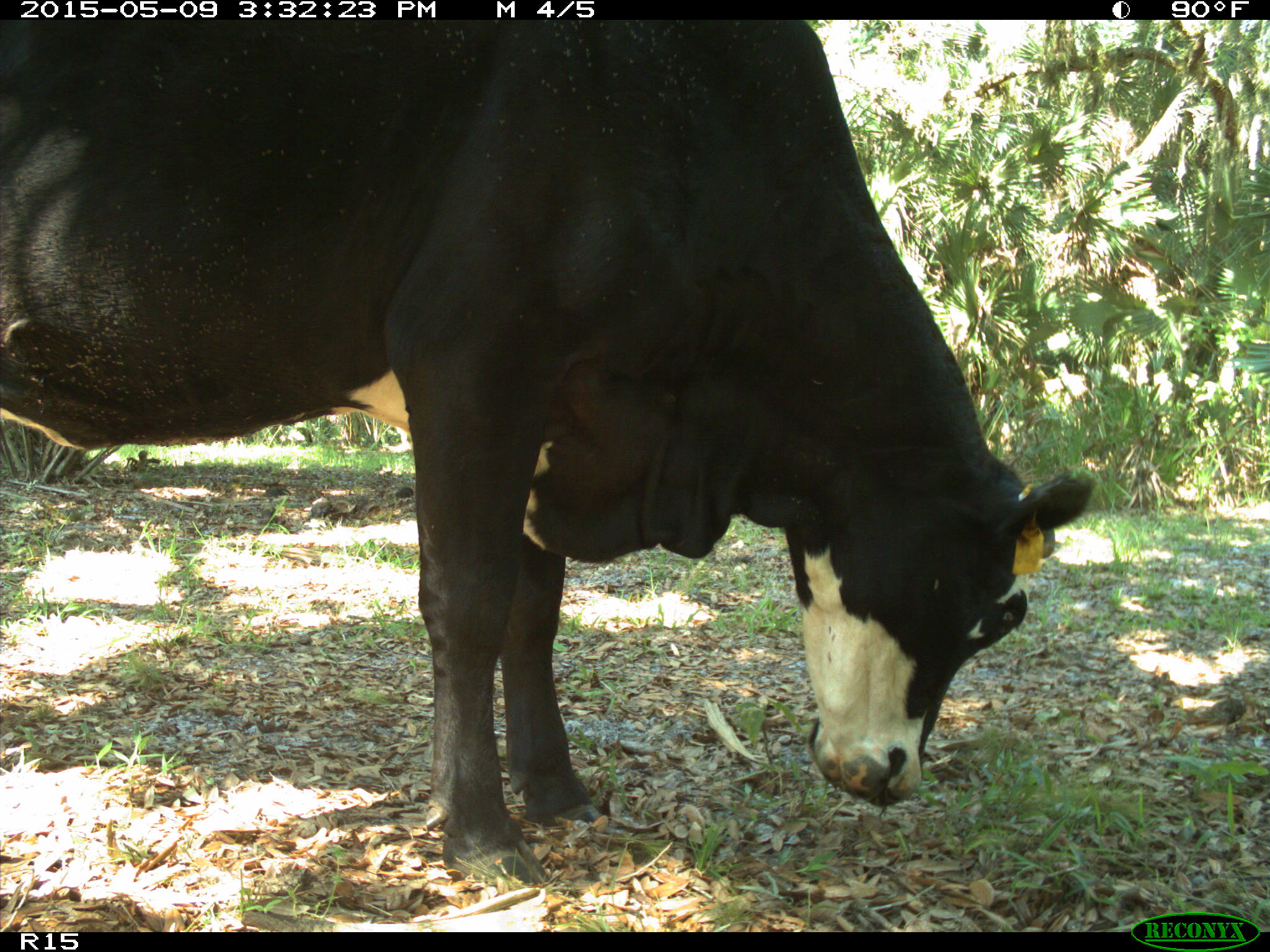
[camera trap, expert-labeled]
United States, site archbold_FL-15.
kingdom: Animalia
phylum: Chordata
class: Mammalia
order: Artiodactyla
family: Bovidae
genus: Bos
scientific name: Bos taurus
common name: domestic cow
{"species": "Bos taurus (domestic cow)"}